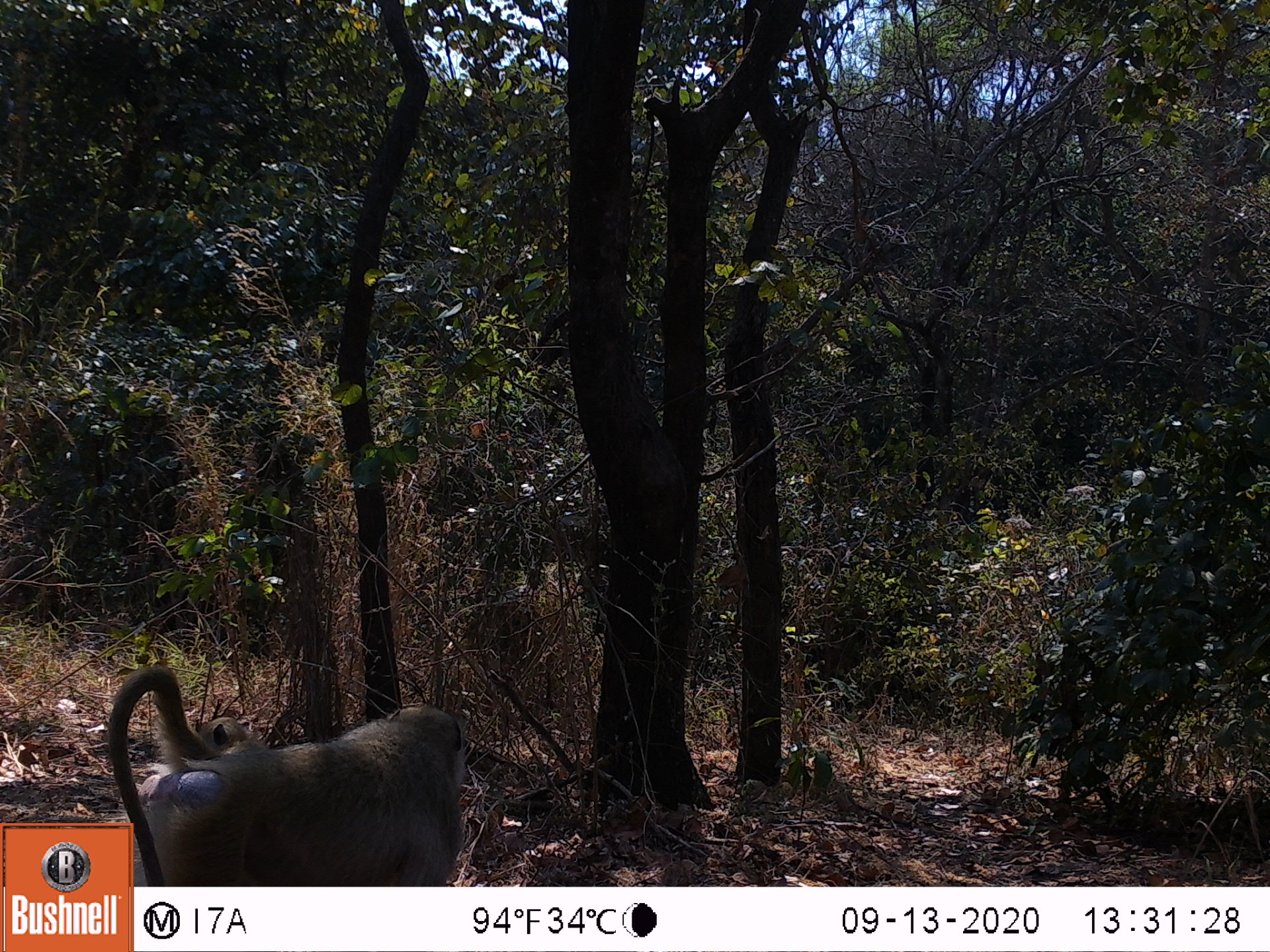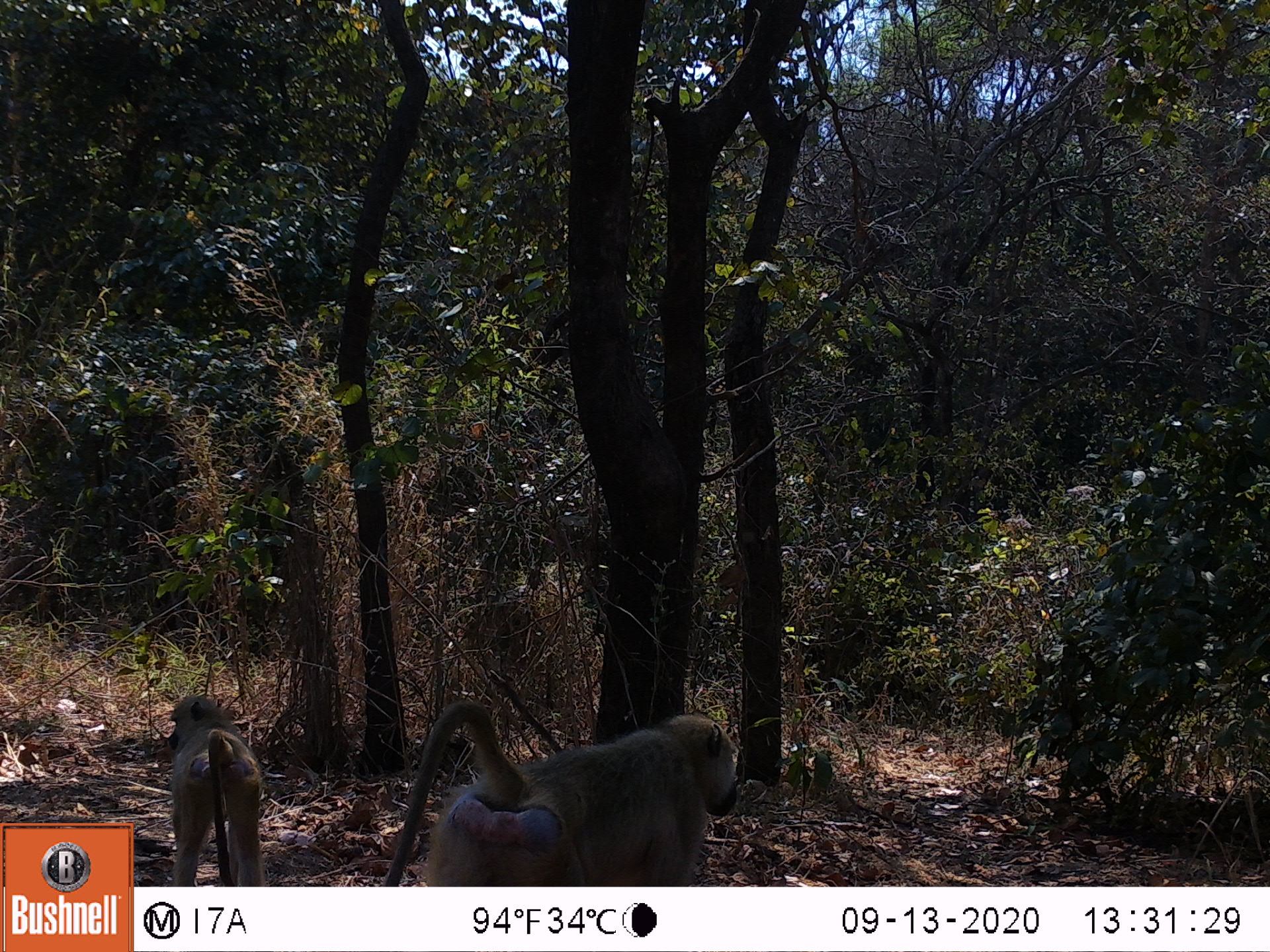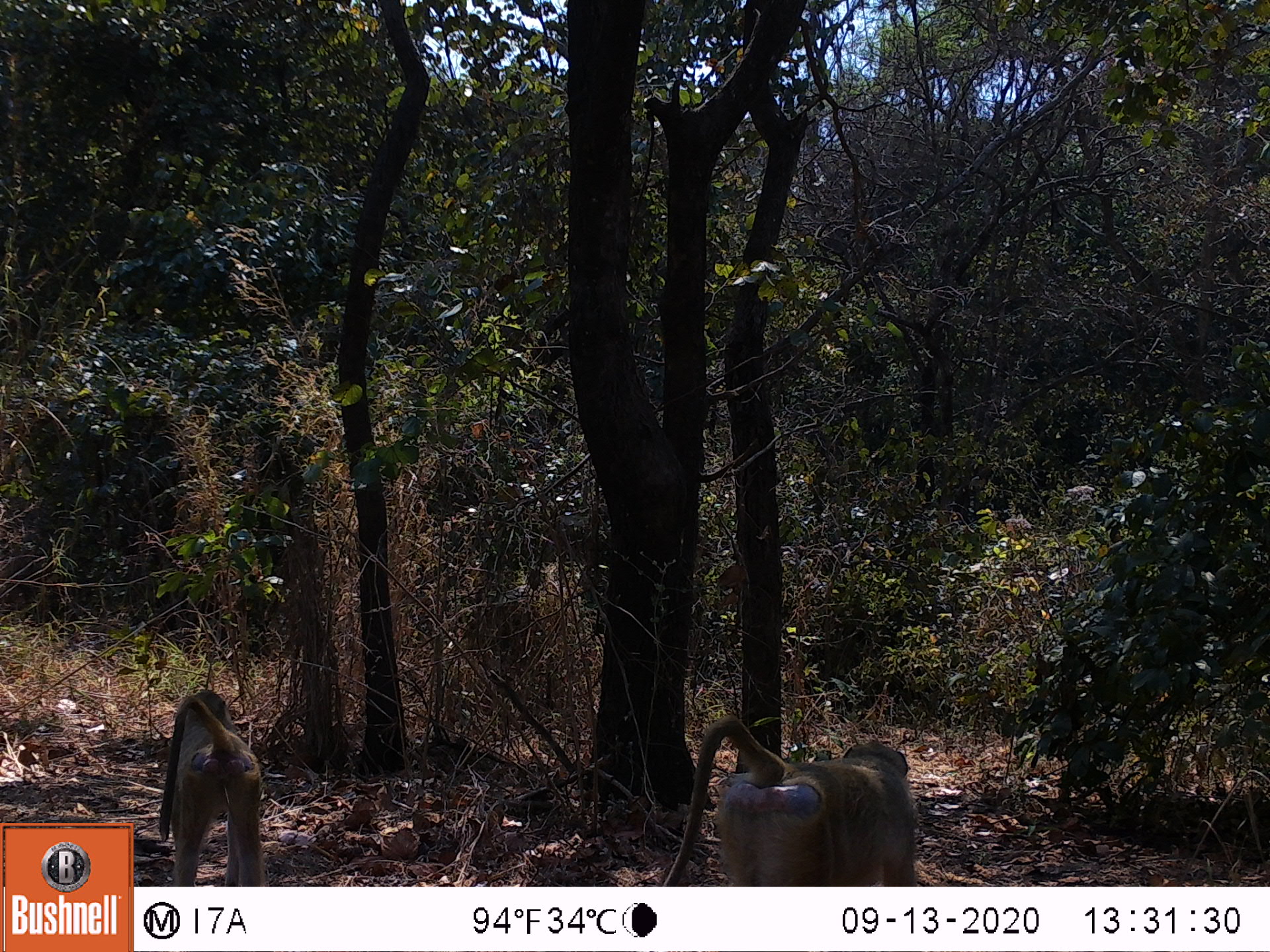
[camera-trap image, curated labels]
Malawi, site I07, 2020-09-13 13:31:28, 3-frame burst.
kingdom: Animalia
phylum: Chordata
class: Mammalia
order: Primates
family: Cercopithecidae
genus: Papio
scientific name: Papio cynocephalus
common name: yellow baboon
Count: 1.